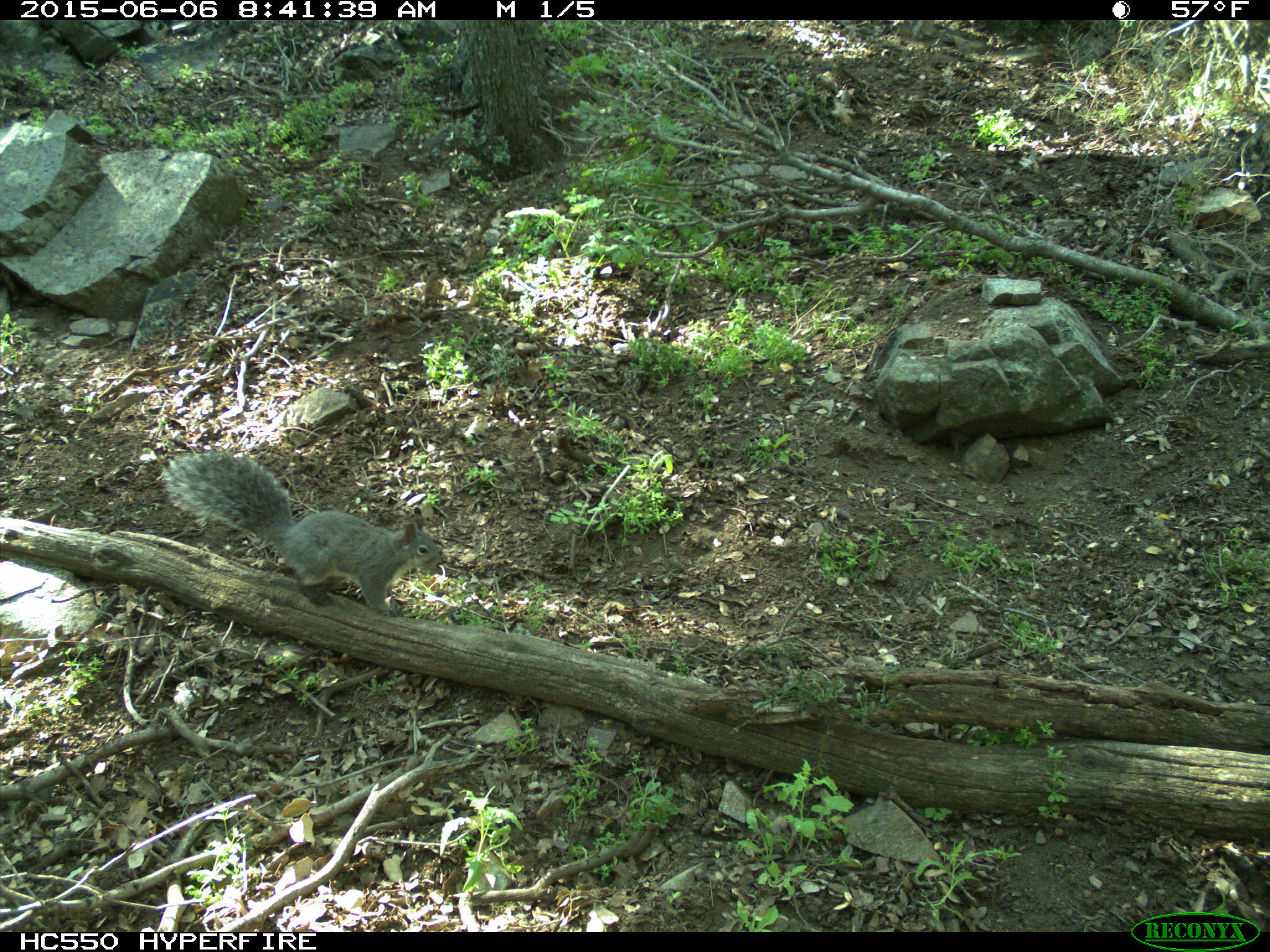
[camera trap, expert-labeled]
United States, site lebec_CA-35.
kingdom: Animalia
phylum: Chordata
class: Mammalia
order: Rodentia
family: Sciuridae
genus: Sciurus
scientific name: Sciurus carolinensis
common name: eastern gray squirrel